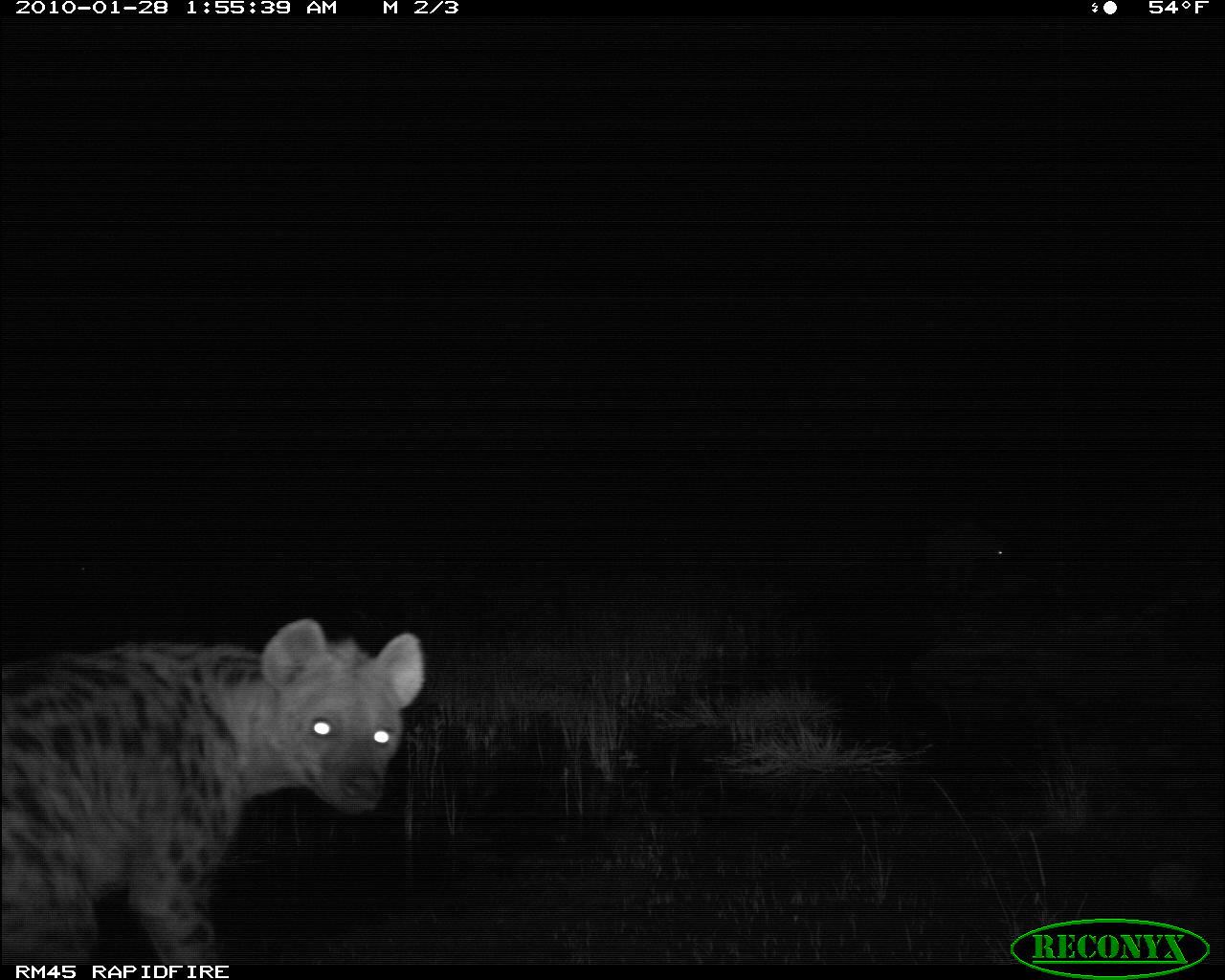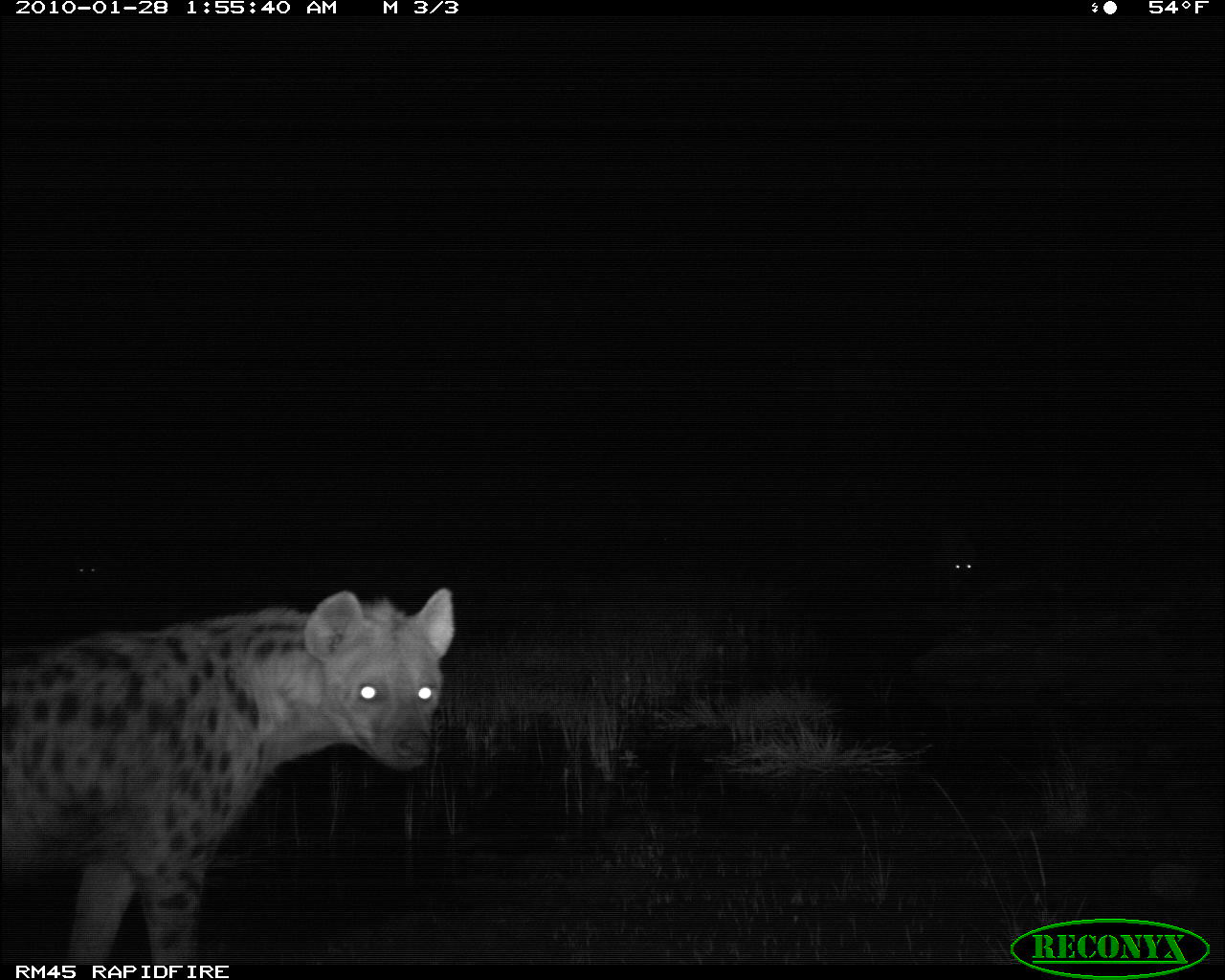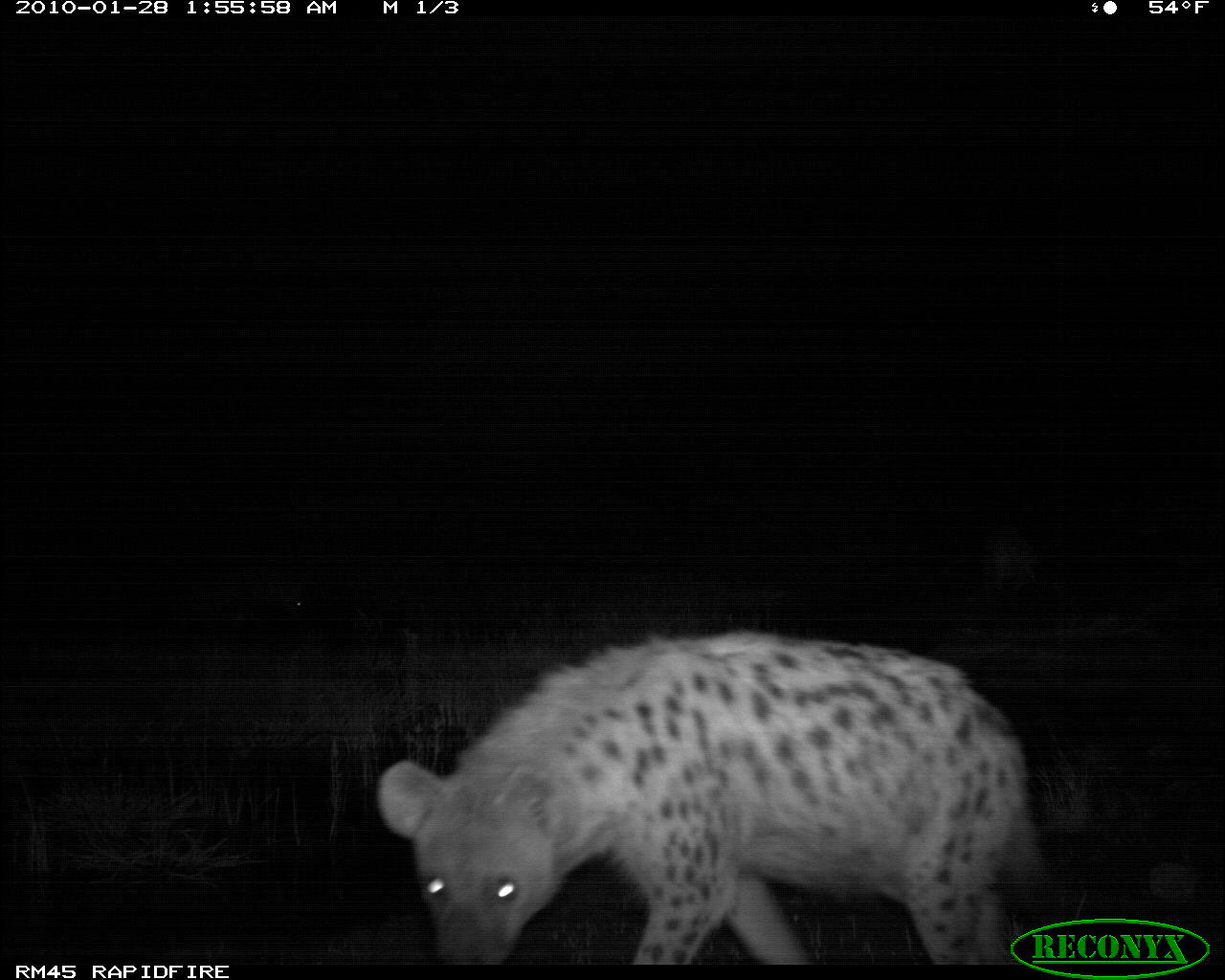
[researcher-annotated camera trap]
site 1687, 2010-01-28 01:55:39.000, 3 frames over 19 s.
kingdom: Animalia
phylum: Chordata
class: Mammalia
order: Carnivora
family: Hyaenidae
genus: Crocuta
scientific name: Crocuta crocuta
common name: spotted hyena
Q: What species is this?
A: Crocuta crocuta (spotted hyena).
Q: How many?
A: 2.